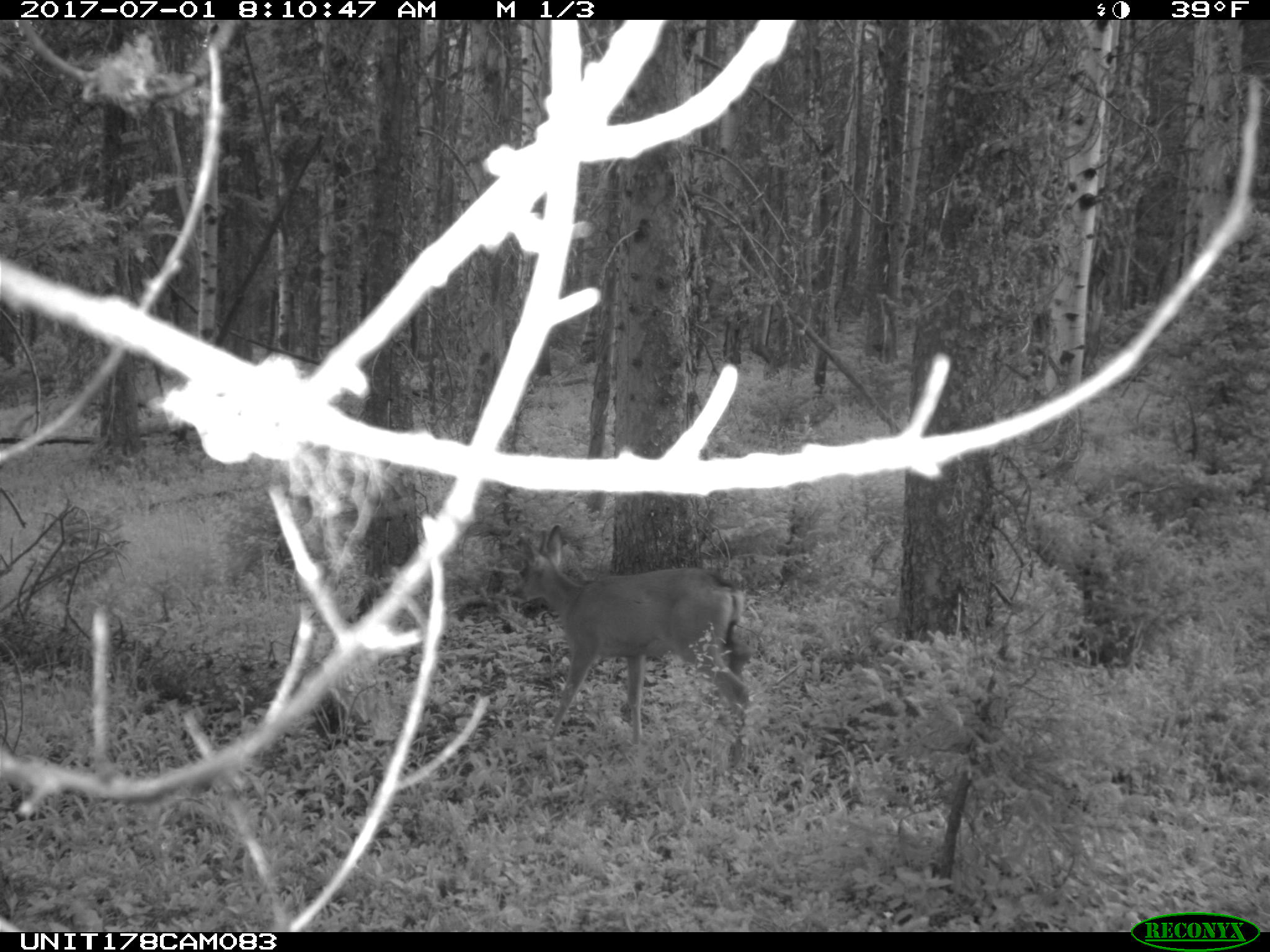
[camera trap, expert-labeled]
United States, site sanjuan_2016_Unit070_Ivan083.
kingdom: Animalia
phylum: Chordata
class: Mammalia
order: Artiodactyla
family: Cervidae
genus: Odocoileus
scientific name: Odocoileus hemionus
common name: mule deer